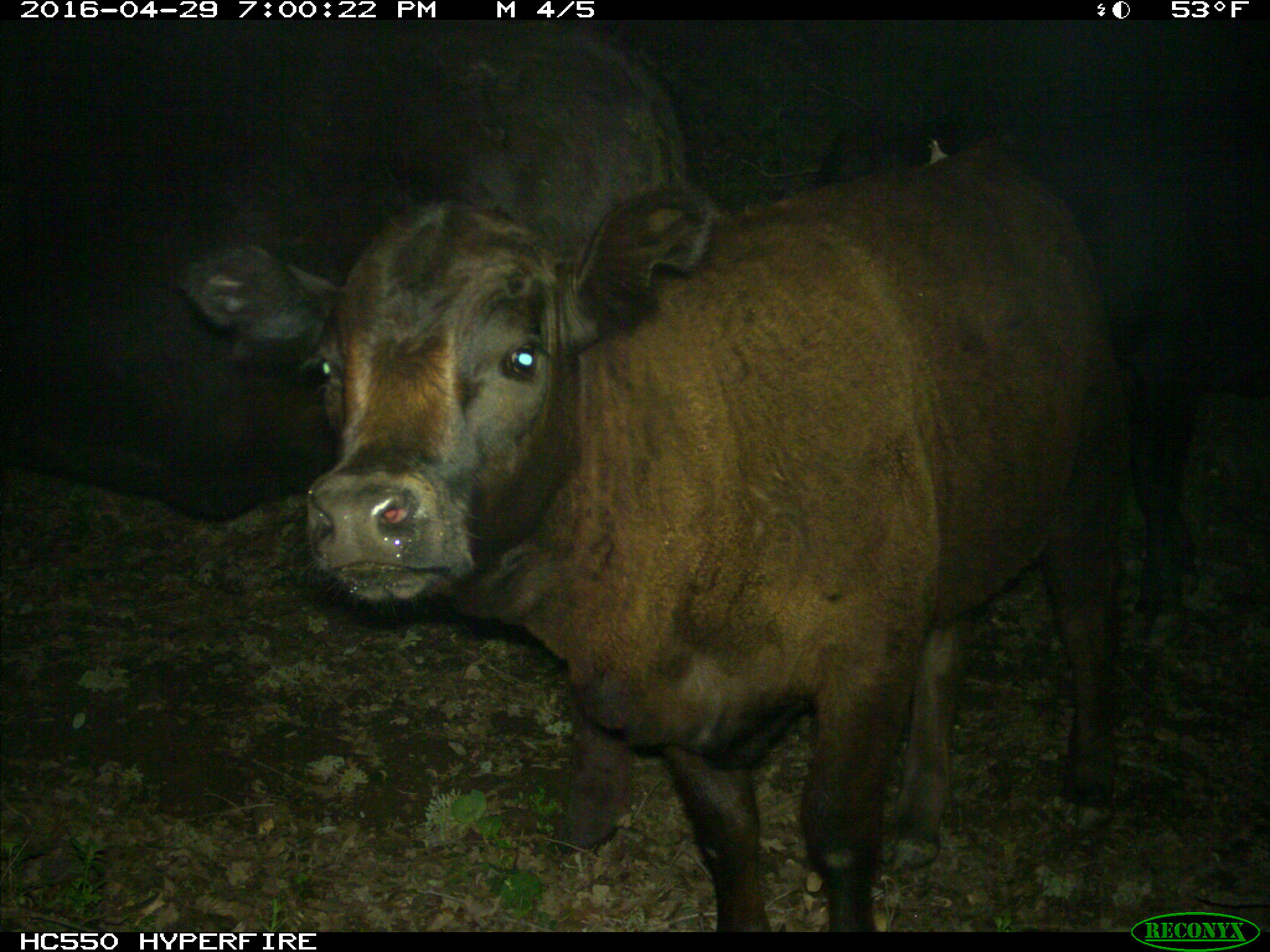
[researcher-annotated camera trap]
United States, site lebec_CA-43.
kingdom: Animalia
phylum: Chordata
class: Mammalia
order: Artiodactyla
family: Bovidae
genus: Bos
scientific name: Bos taurus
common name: domestic cow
Bos taurus (domestic cow).